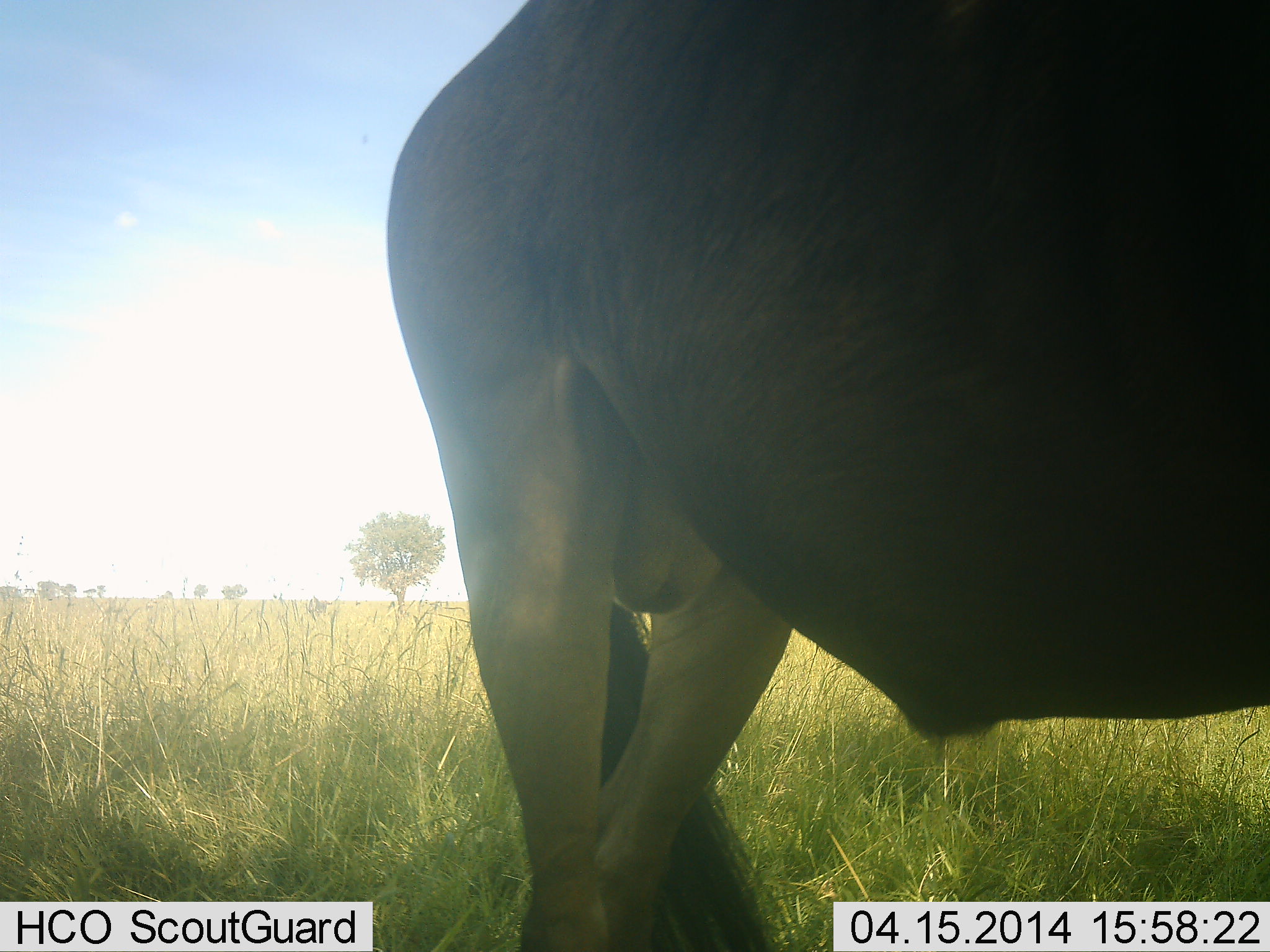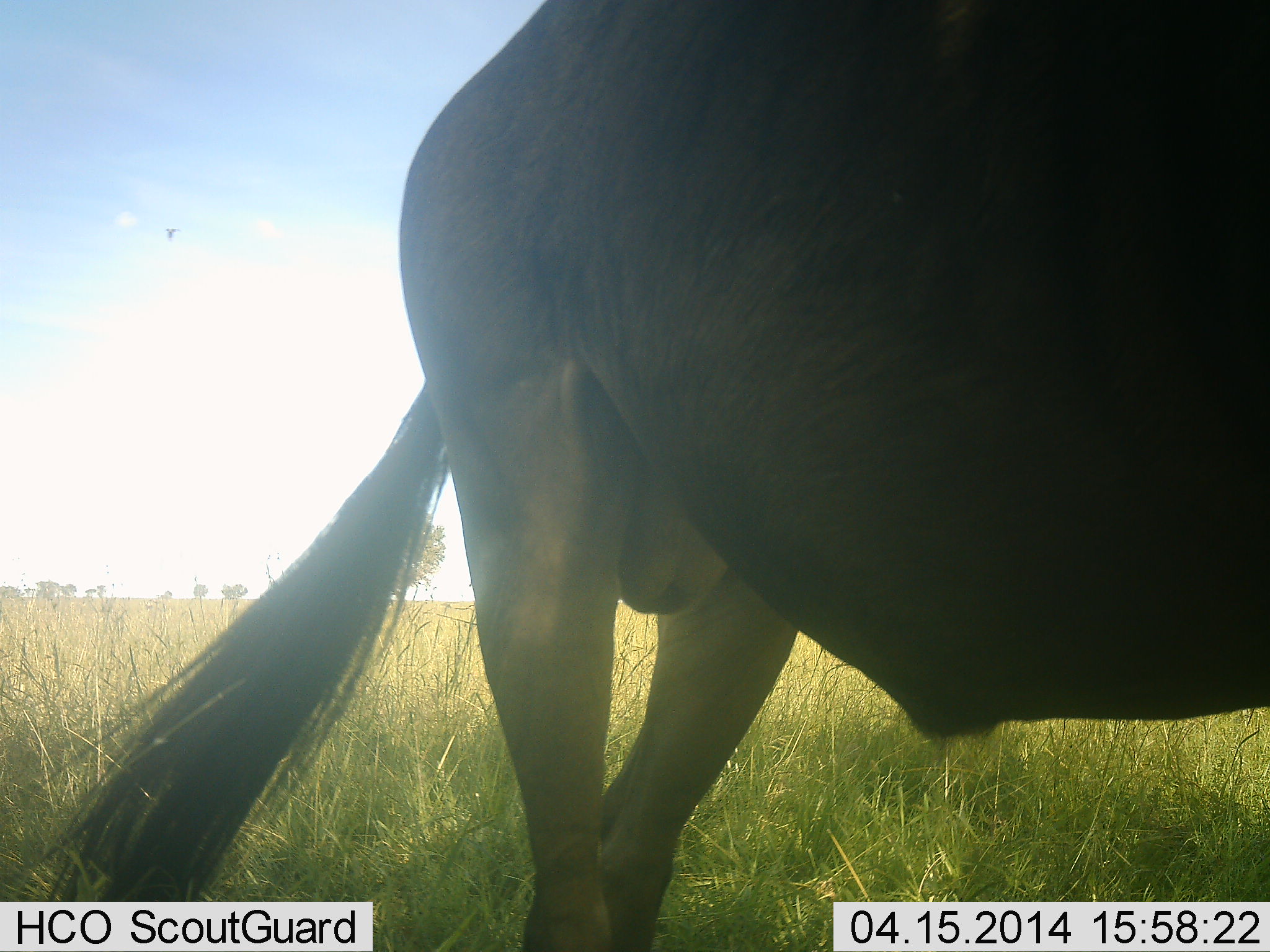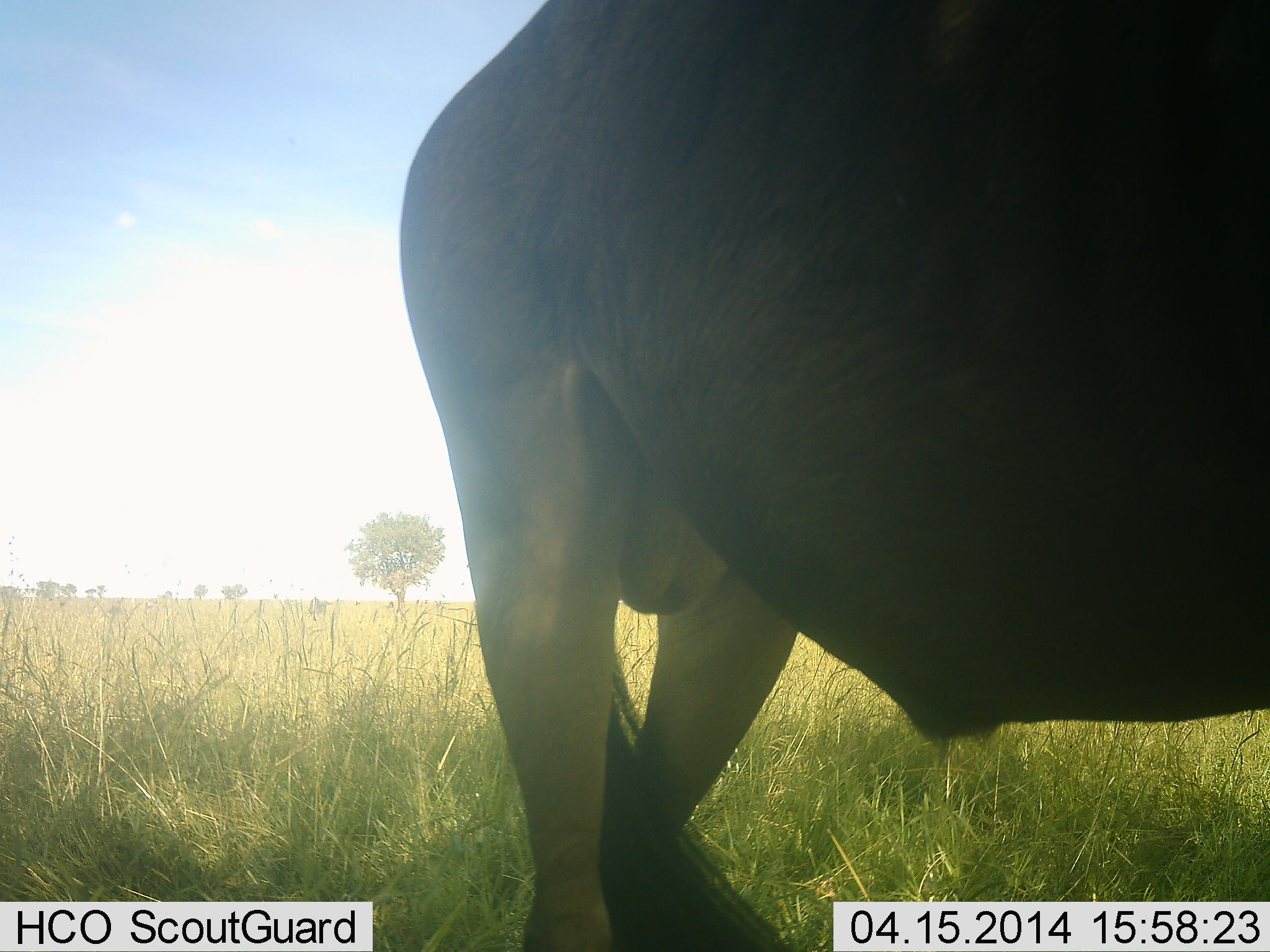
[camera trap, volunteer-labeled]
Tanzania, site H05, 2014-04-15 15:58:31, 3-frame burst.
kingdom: Animalia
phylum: Chordata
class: Mammalia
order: Artiodactyla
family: Bovidae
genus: Connochaetes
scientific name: Connochaetes taurinus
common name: blue wildebeest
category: wildebeest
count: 1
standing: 91%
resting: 0%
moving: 9%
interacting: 0%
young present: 0%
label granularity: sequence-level